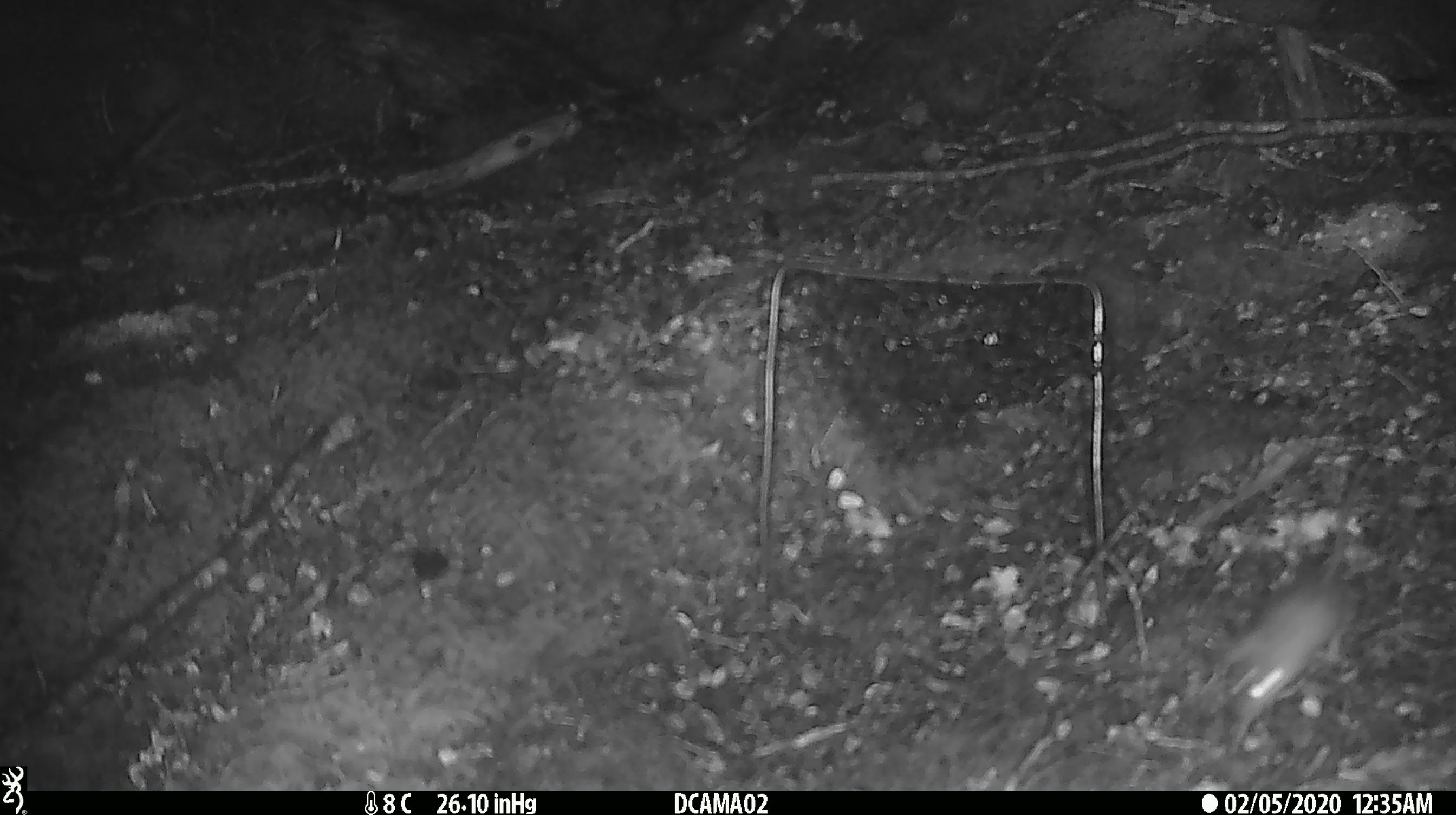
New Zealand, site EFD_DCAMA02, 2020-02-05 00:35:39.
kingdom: Animalia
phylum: Chordata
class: Mammalia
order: Rodentia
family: Muridae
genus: Mus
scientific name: Mus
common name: mouse